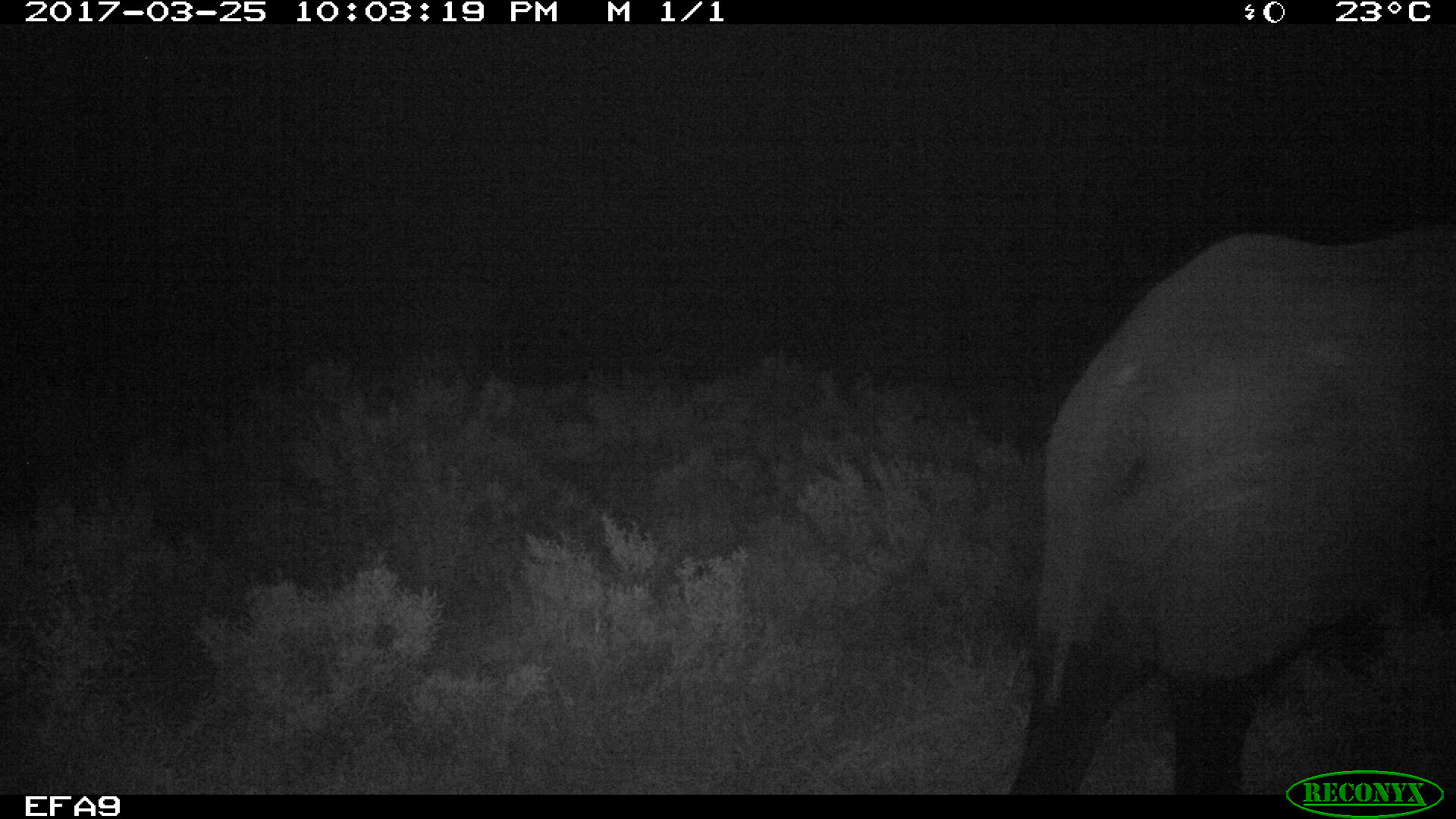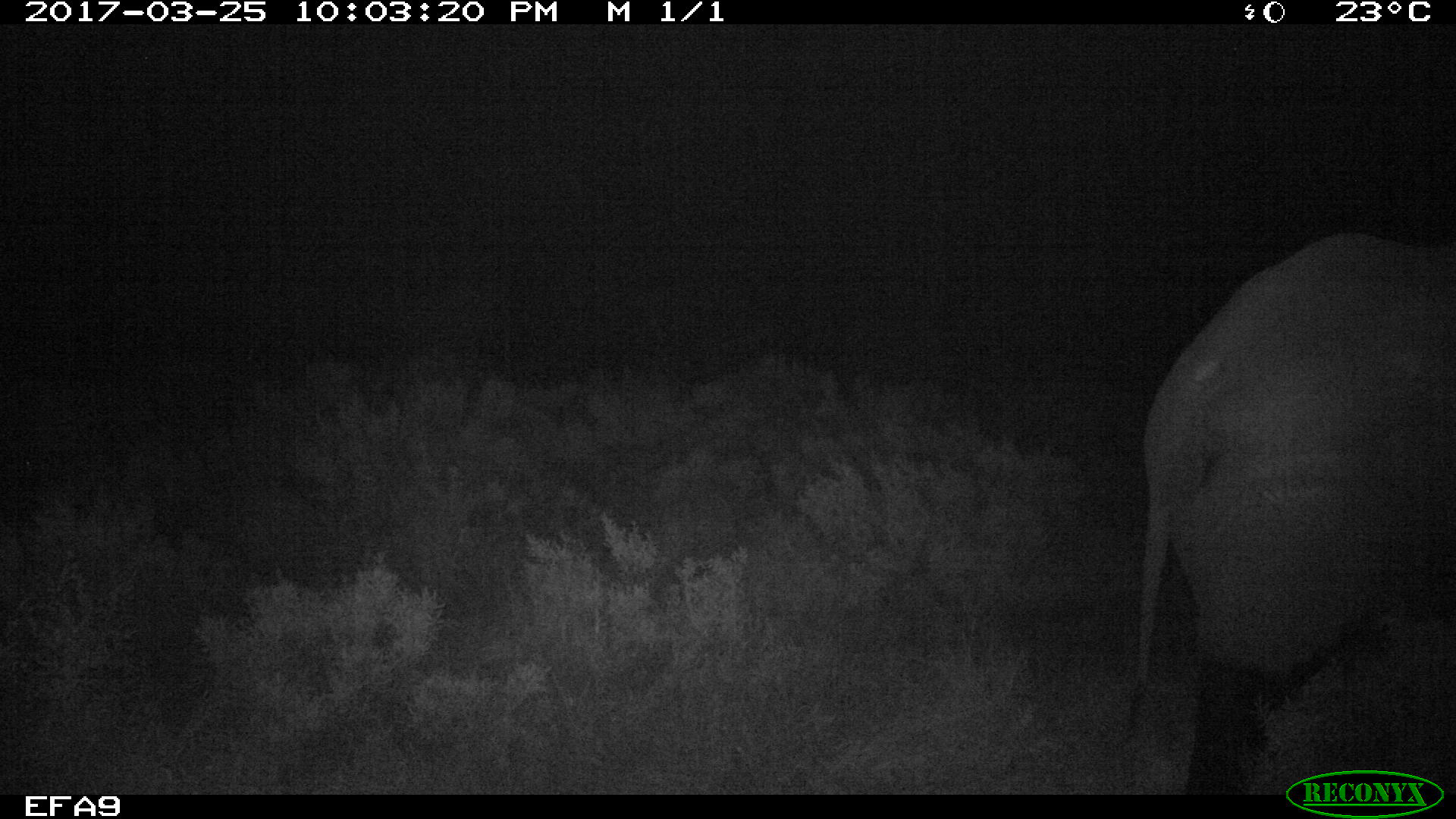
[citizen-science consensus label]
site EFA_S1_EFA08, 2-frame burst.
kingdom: Animalia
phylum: Chordata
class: Mammalia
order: Proboscidea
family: Elephantidae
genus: Loxodonta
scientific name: Loxodonta africana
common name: african bush elephant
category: elephant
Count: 1.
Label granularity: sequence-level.